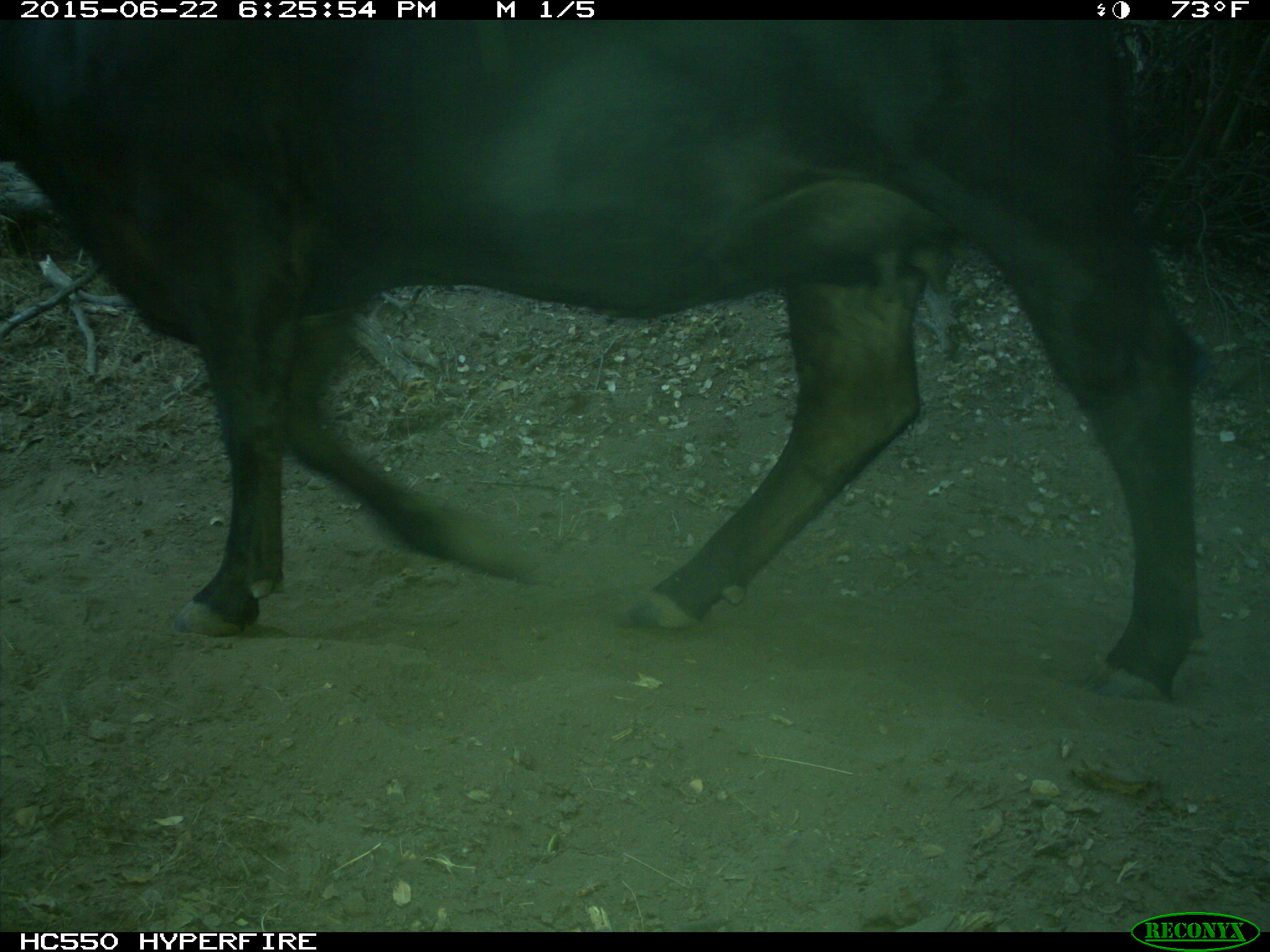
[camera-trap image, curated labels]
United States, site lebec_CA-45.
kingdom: Animalia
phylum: Chordata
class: Mammalia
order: Artiodactyla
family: Bovidae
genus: Bos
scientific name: Bos taurus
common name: domestic cow